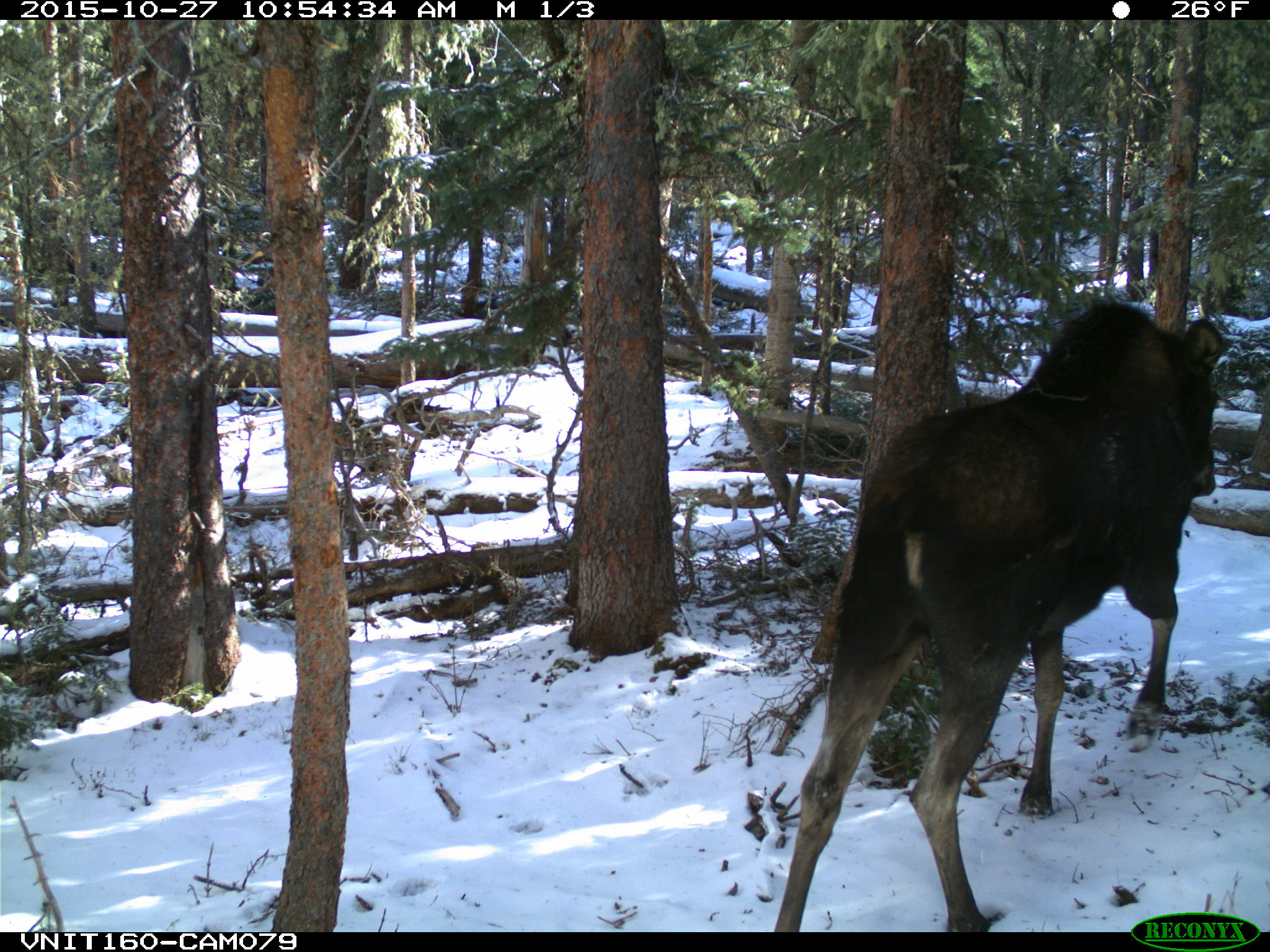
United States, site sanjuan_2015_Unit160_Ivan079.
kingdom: Animalia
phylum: Chordata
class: Mammalia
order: Artiodactyla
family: Cervidae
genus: Alces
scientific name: Alces alces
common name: moose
Alces alces (moose).